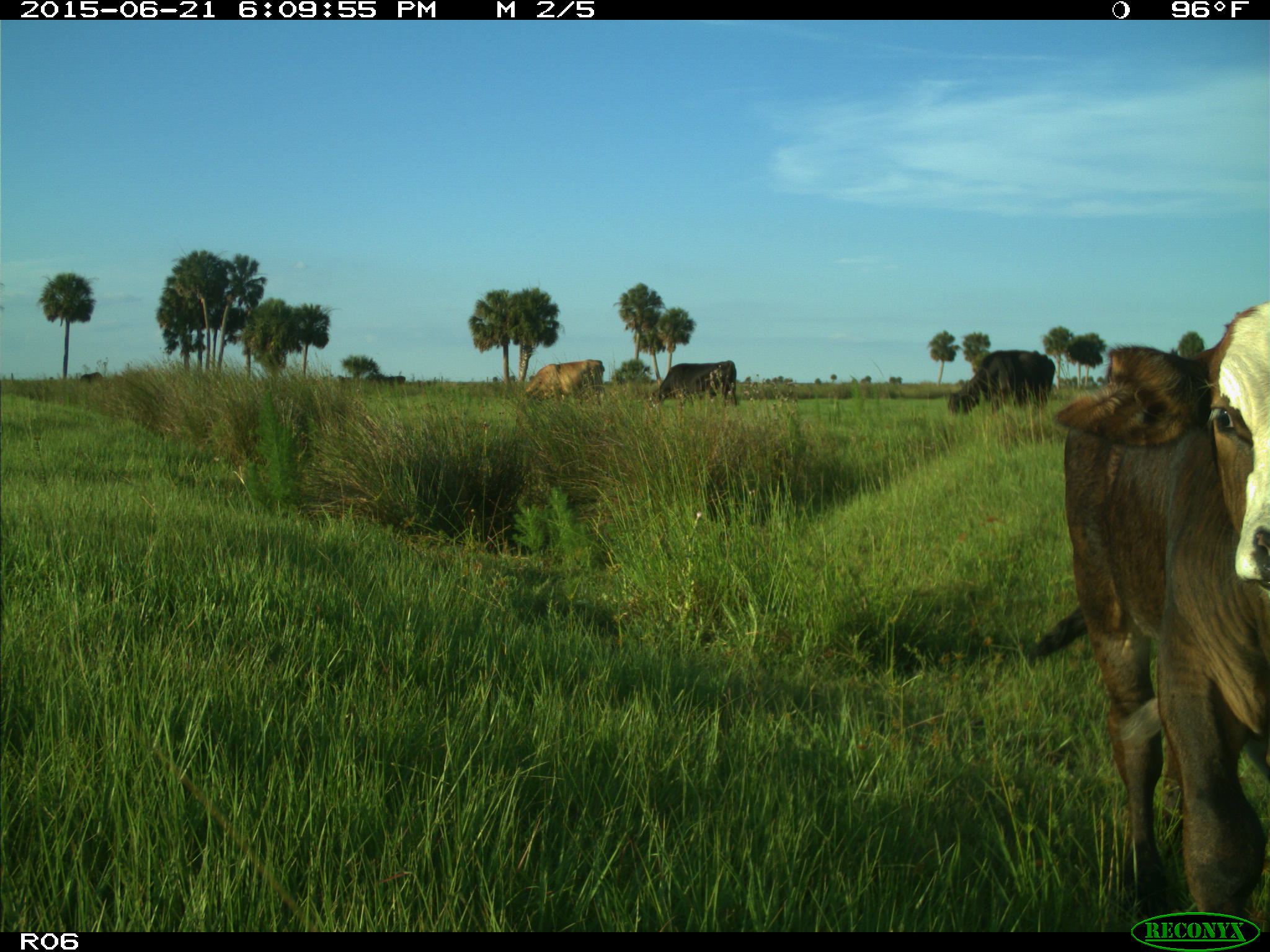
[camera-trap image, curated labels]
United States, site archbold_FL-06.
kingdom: Animalia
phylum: Chordata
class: Mammalia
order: Artiodactyla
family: Bovidae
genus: Bos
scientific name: Bos taurus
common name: domestic cow